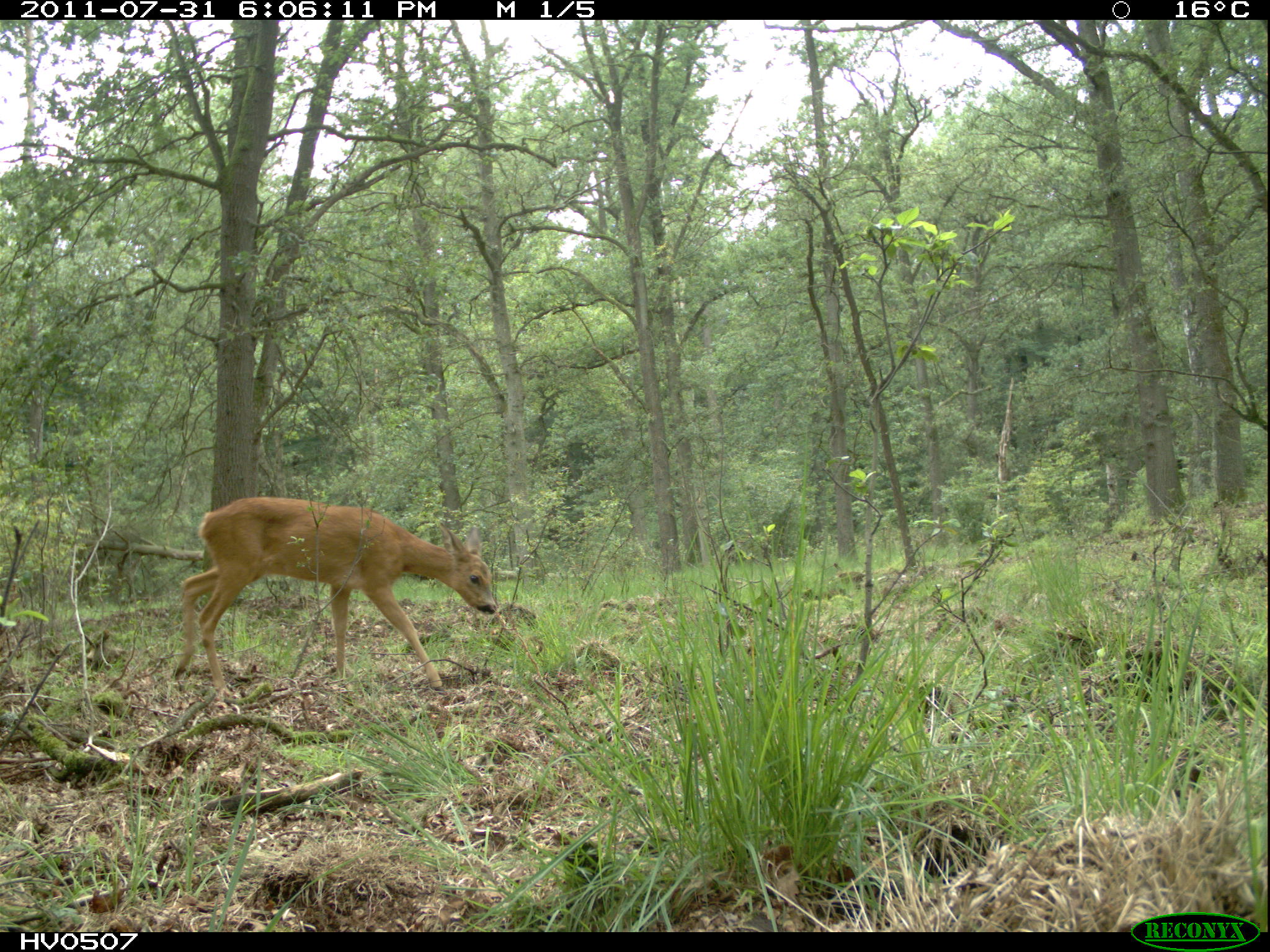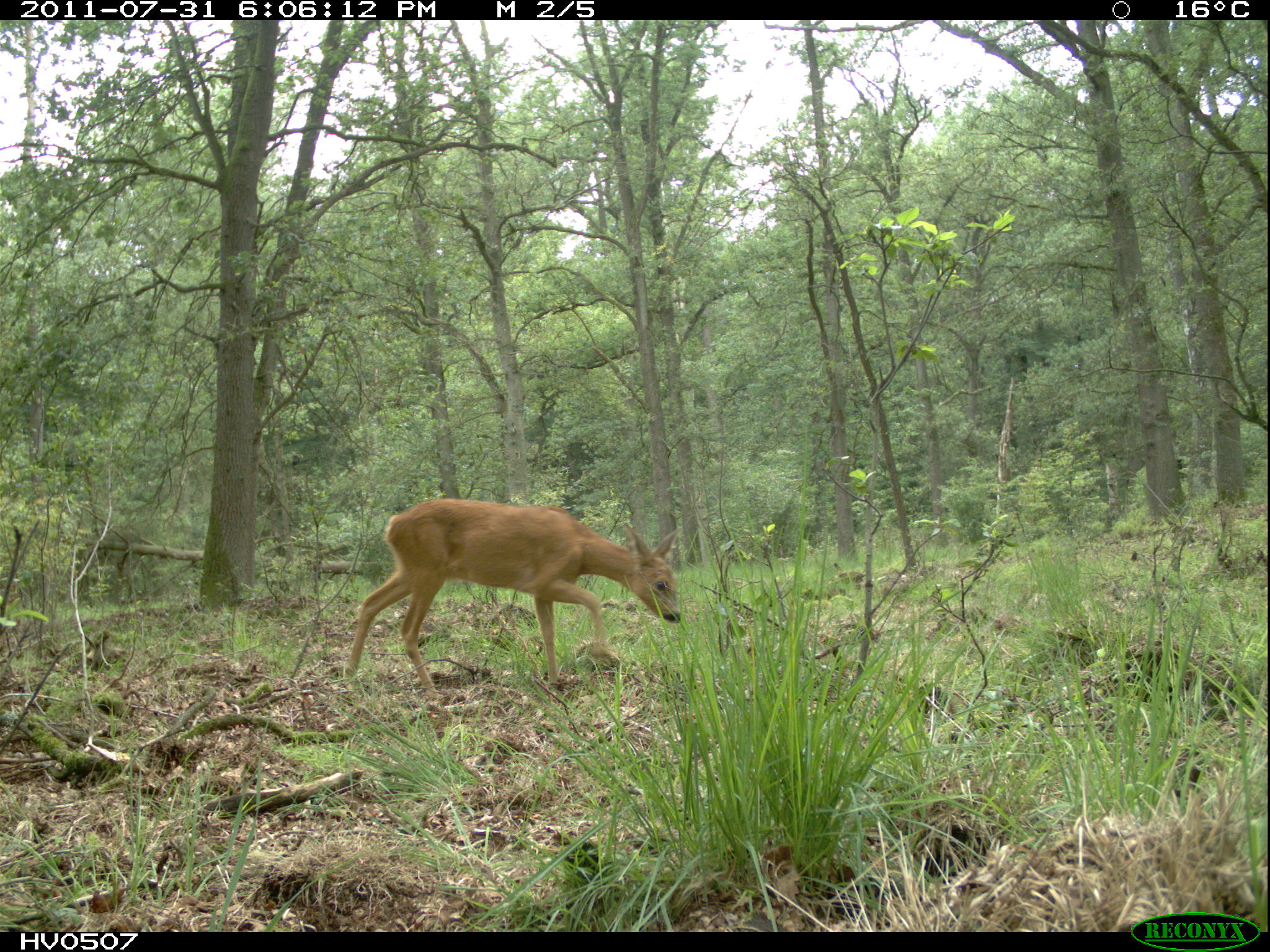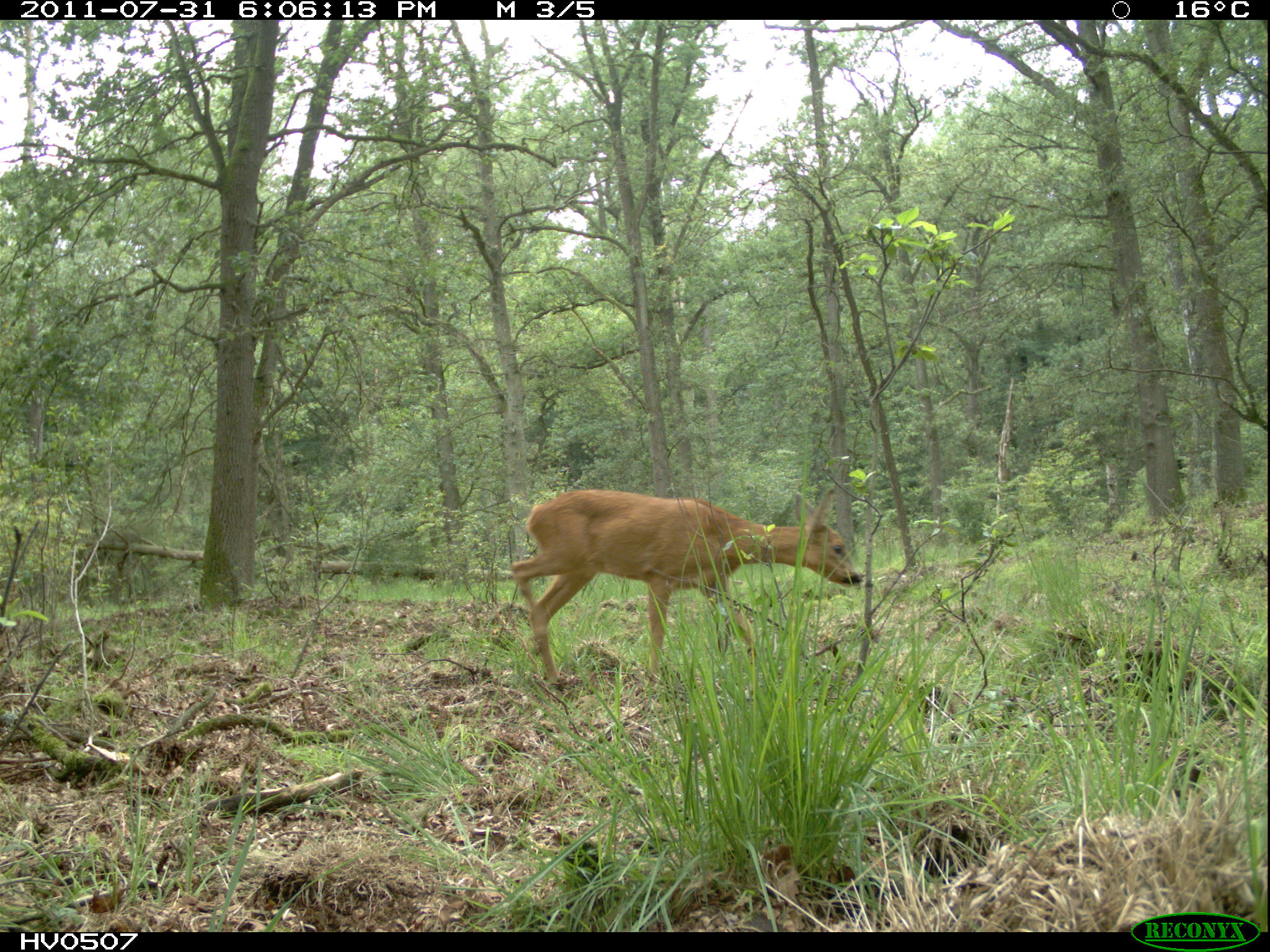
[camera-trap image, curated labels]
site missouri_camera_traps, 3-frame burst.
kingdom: Animalia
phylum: Chordata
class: Mammalia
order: Artiodactyla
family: Cervidae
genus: Capreolus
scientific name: Capreolus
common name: roe deer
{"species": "roe deer (Capreolus)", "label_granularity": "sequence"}